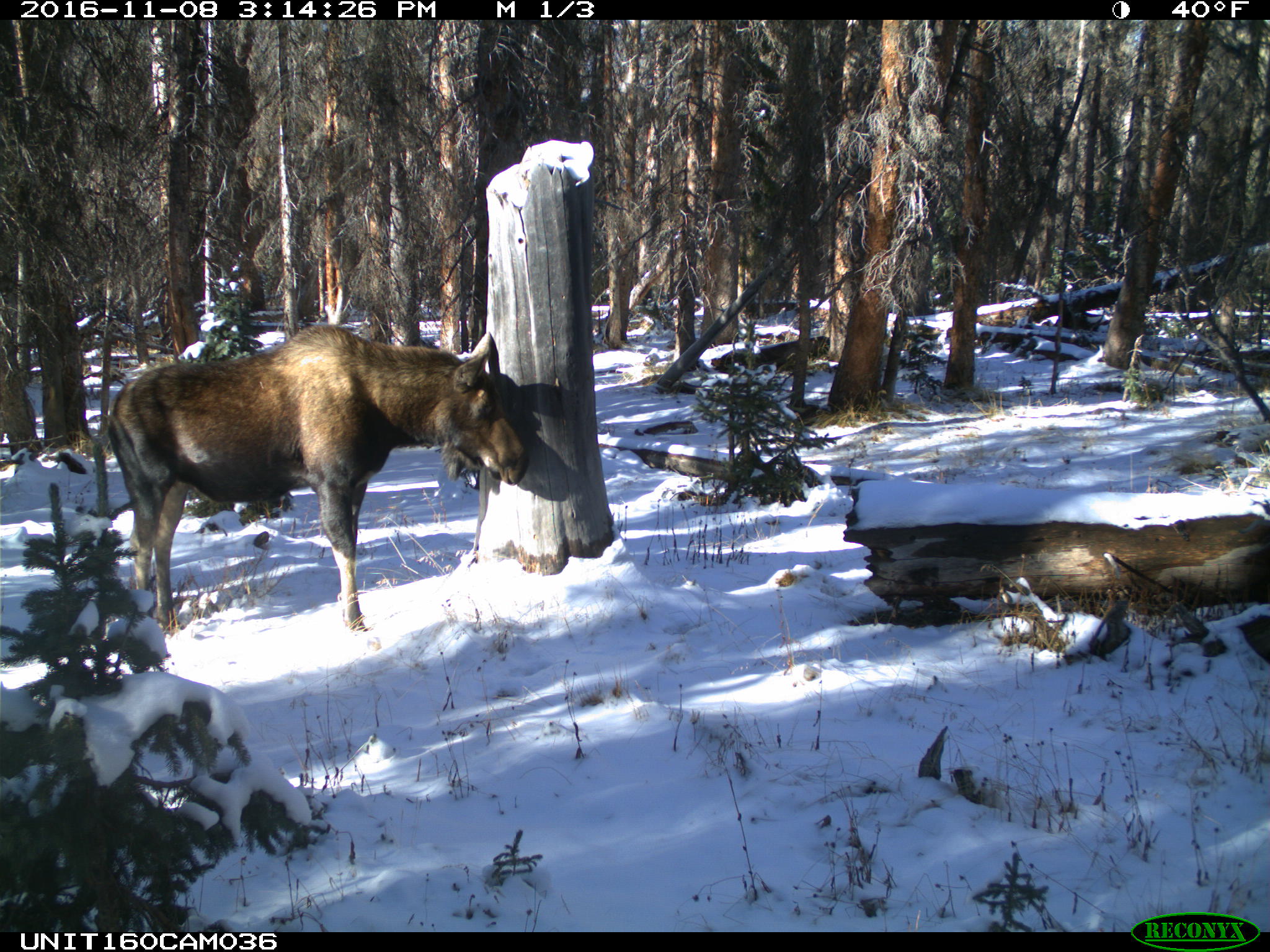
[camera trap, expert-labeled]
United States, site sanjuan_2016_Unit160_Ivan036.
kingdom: Animalia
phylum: Chordata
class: Mammalia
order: Artiodactyla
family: Cervidae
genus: Alces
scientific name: Alces alces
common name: moose